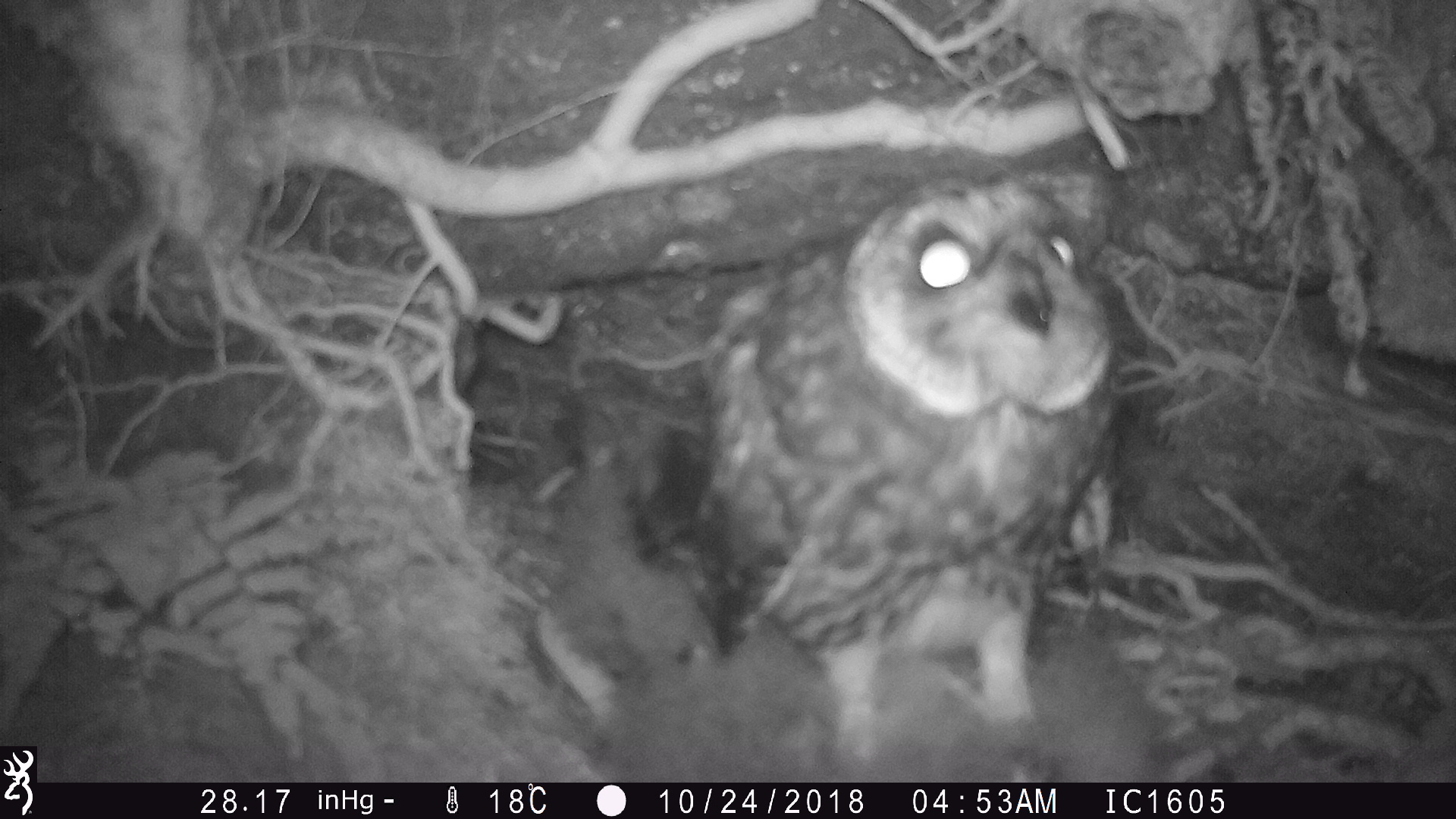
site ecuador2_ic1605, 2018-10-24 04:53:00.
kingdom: Animalia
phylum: Chordata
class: Aves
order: Strigiformes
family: Strigidae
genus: Asio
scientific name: Asio flammeus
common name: short-eared owl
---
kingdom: Animalia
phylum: Chordata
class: Aves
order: Procellariiformes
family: Procellariidae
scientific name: Procellariidae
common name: petrel chick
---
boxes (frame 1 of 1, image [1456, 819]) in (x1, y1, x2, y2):
petrel chick: (564, 496, 1158, 781)
short-eared owl: (646, 159, 1135, 783)